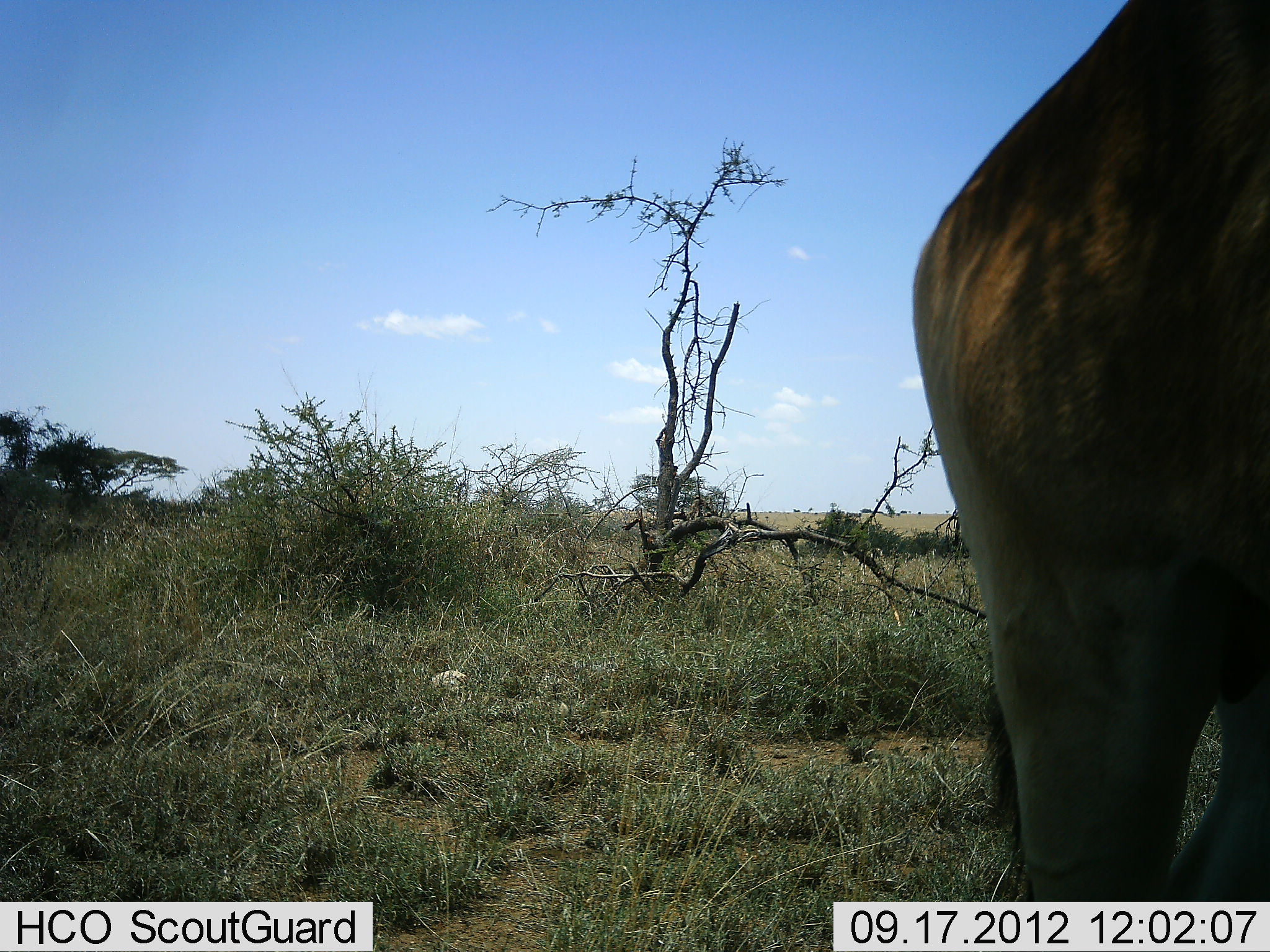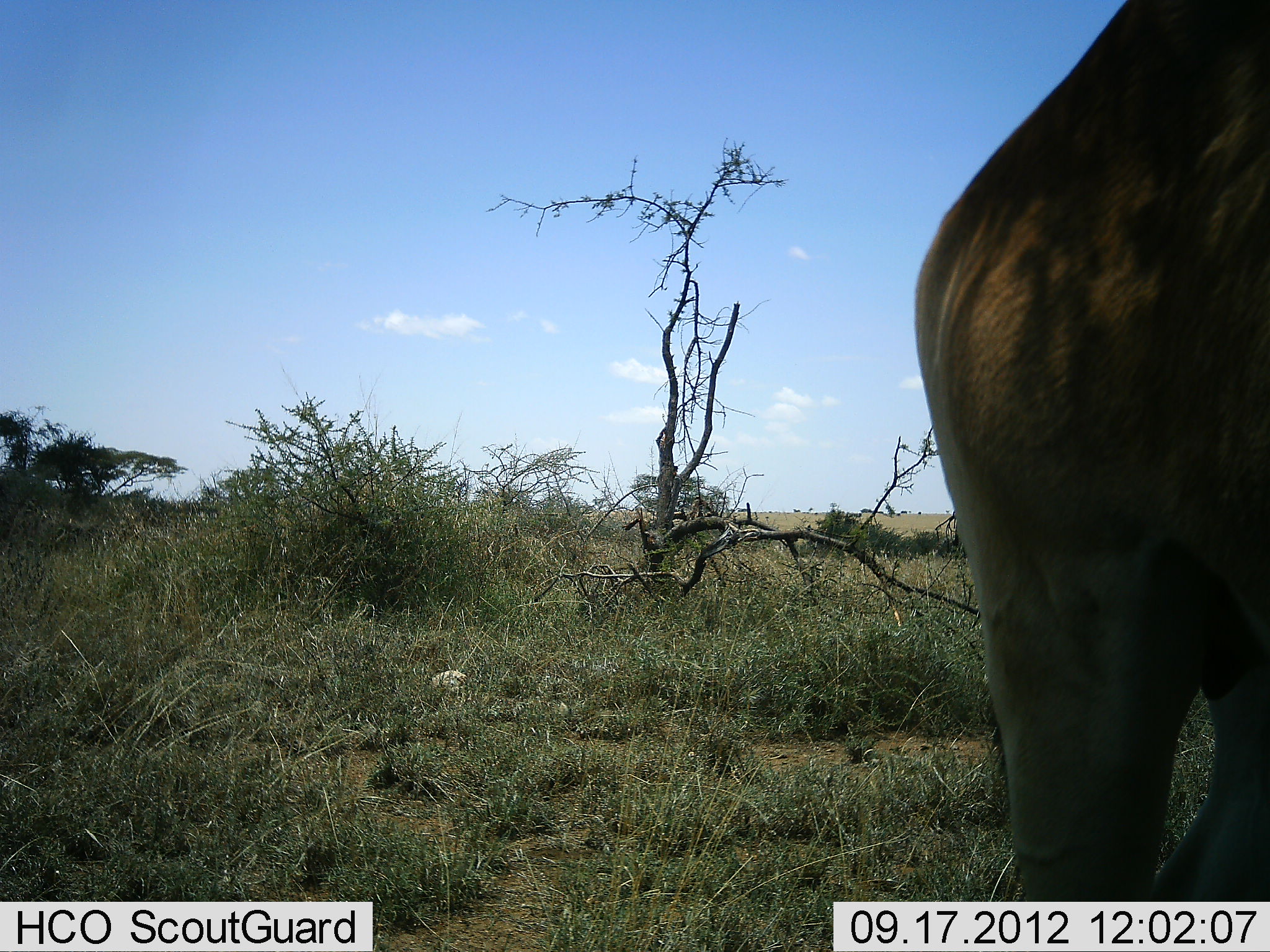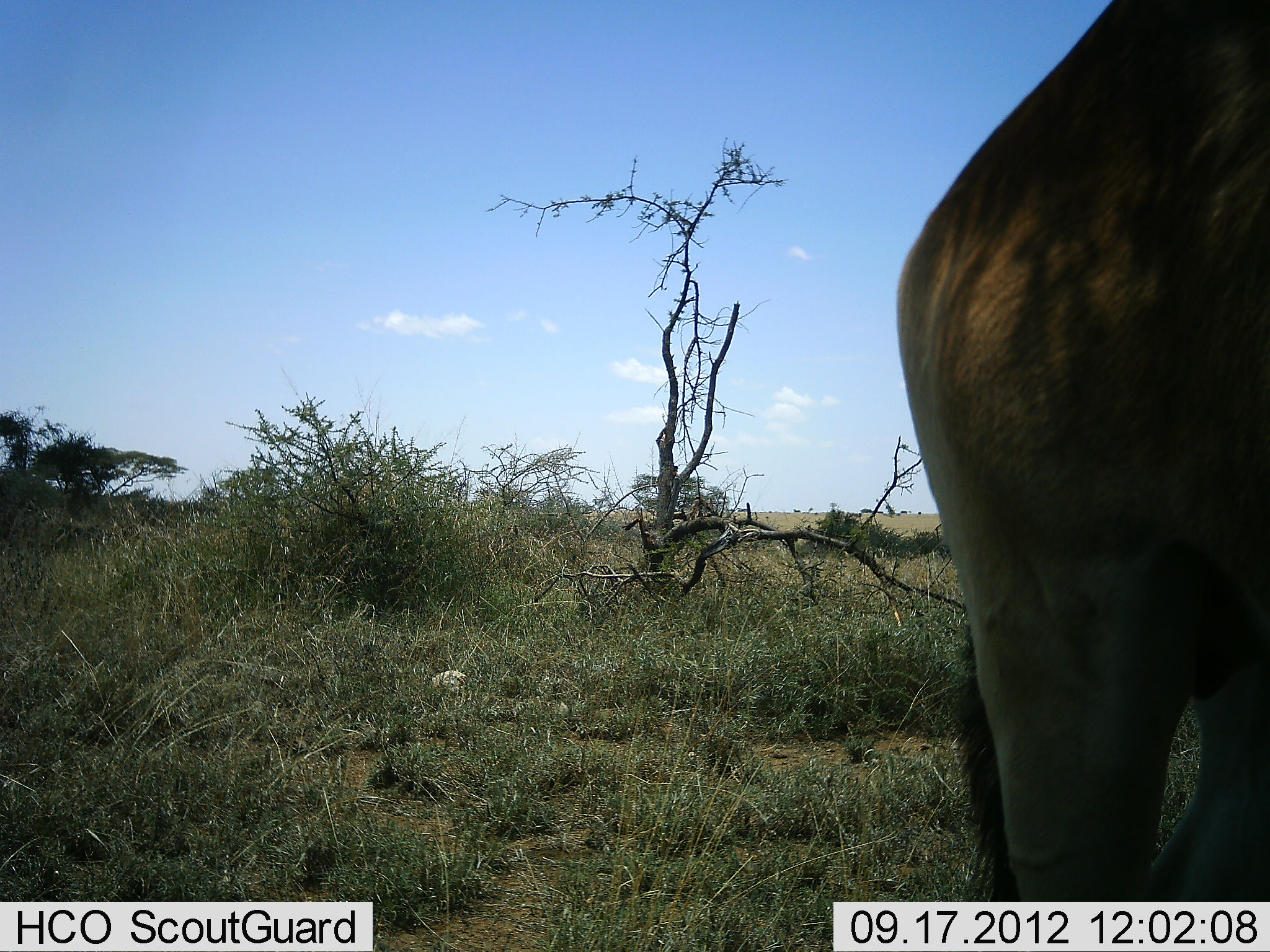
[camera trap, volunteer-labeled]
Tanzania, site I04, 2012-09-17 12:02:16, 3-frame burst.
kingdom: Animalia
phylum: Chordata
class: Mammalia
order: Artiodactyla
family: Bovidae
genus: Alcelaphus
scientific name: Alcelaphus buselaphus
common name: hartebeest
Hartebeest (Alcelaphus buselaphus), count 1. Behavior (volunteer vote fractions): standing 90%, resting 0%, moving 10%, interacting 0%. Young present (vote fraction): 0%. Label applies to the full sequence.